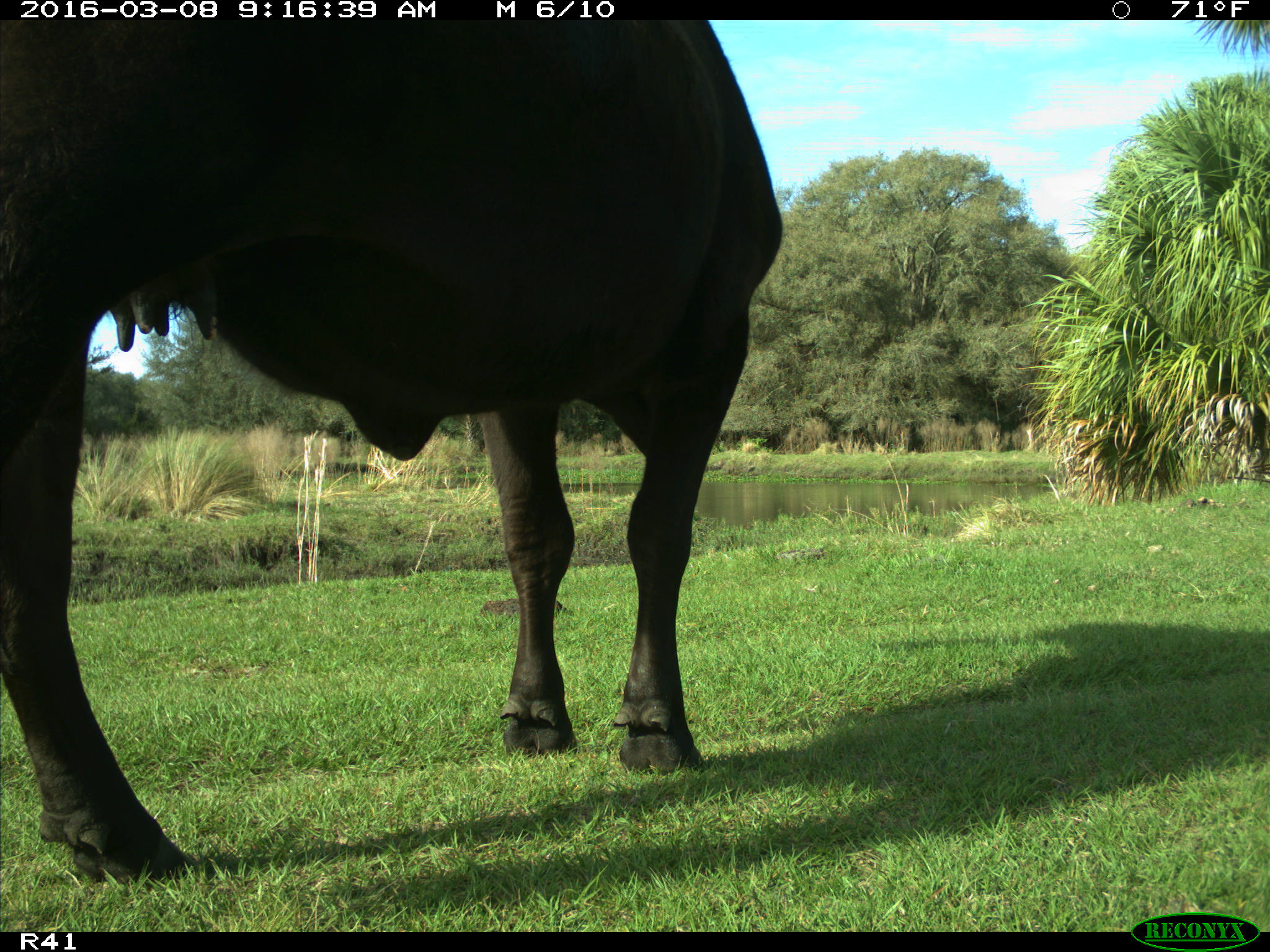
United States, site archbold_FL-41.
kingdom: Animalia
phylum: Chordata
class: Mammalia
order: Artiodactyla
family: Bovidae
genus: Bos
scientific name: Bos taurus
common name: domestic cow